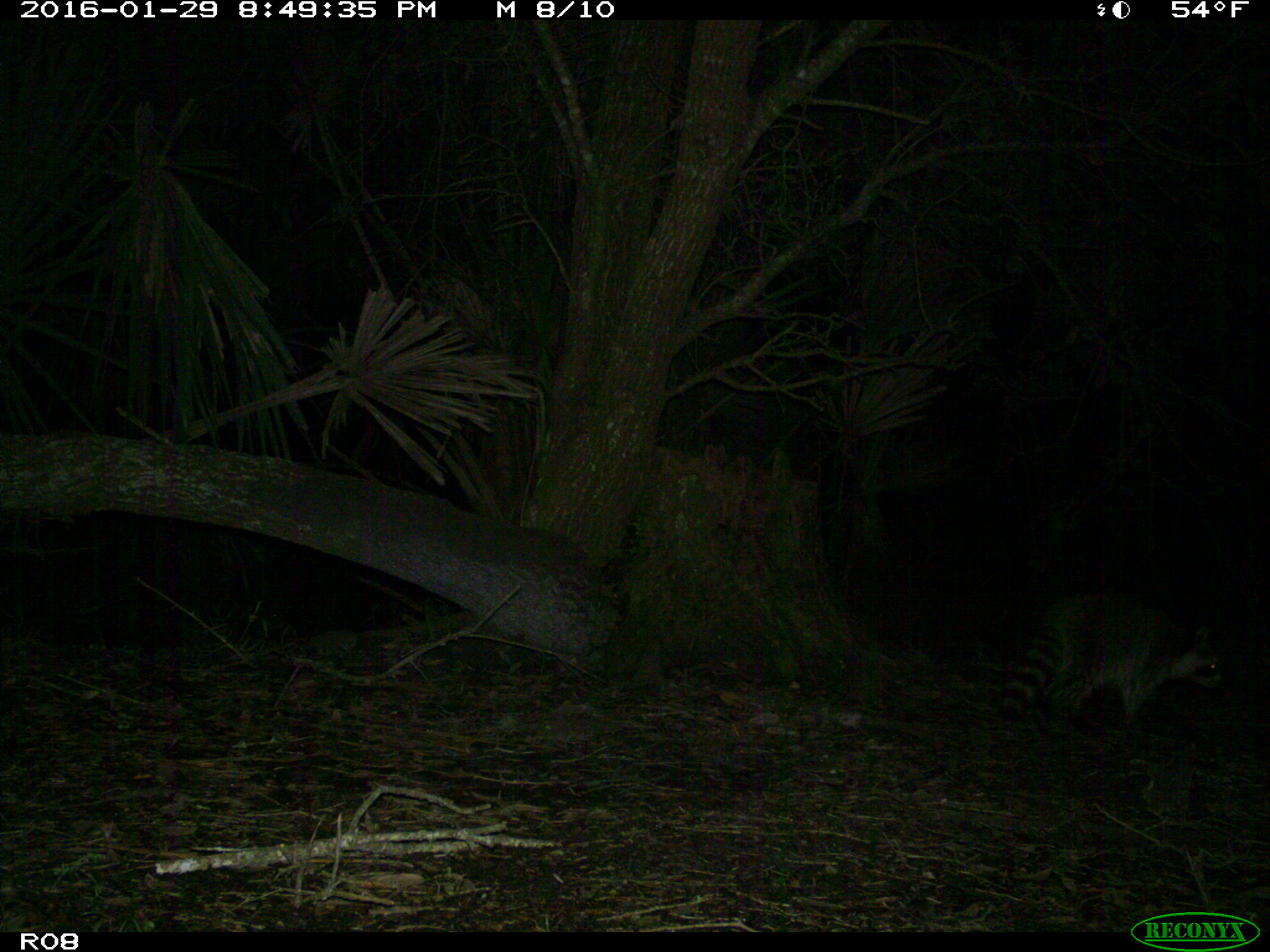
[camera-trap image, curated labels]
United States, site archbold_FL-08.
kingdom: Animalia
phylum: Chordata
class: Mammalia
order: Carnivora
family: Procyonidae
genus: Procyon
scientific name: Procyon lotor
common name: common raccoon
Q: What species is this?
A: Procyon lotor (common raccoon).